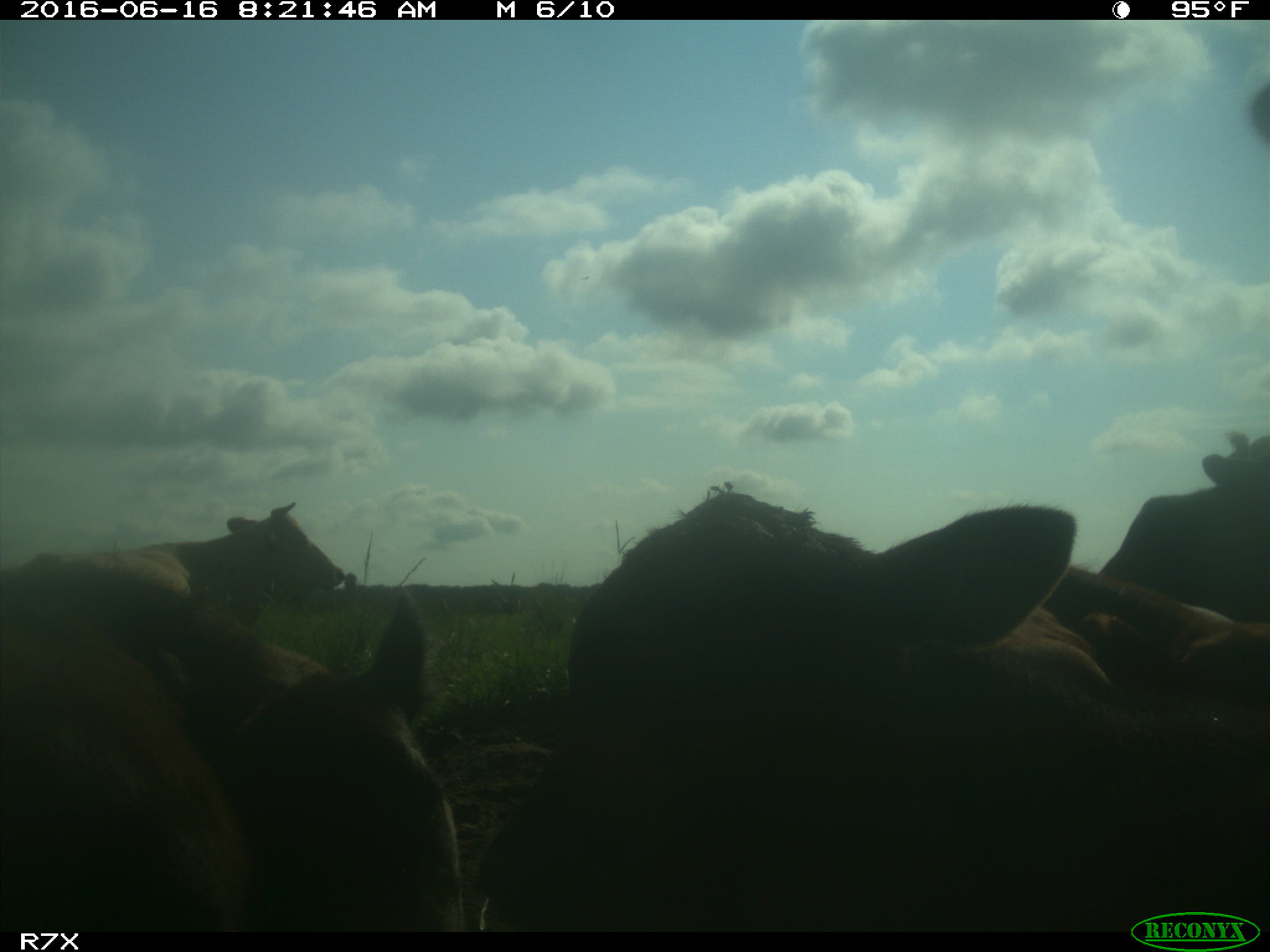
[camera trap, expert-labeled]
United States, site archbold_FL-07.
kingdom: Animalia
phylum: Chordata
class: Mammalia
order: Artiodactyla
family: Bovidae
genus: Bos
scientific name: Bos taurus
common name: domestic cow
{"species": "Bos taurus (domestic cow)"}